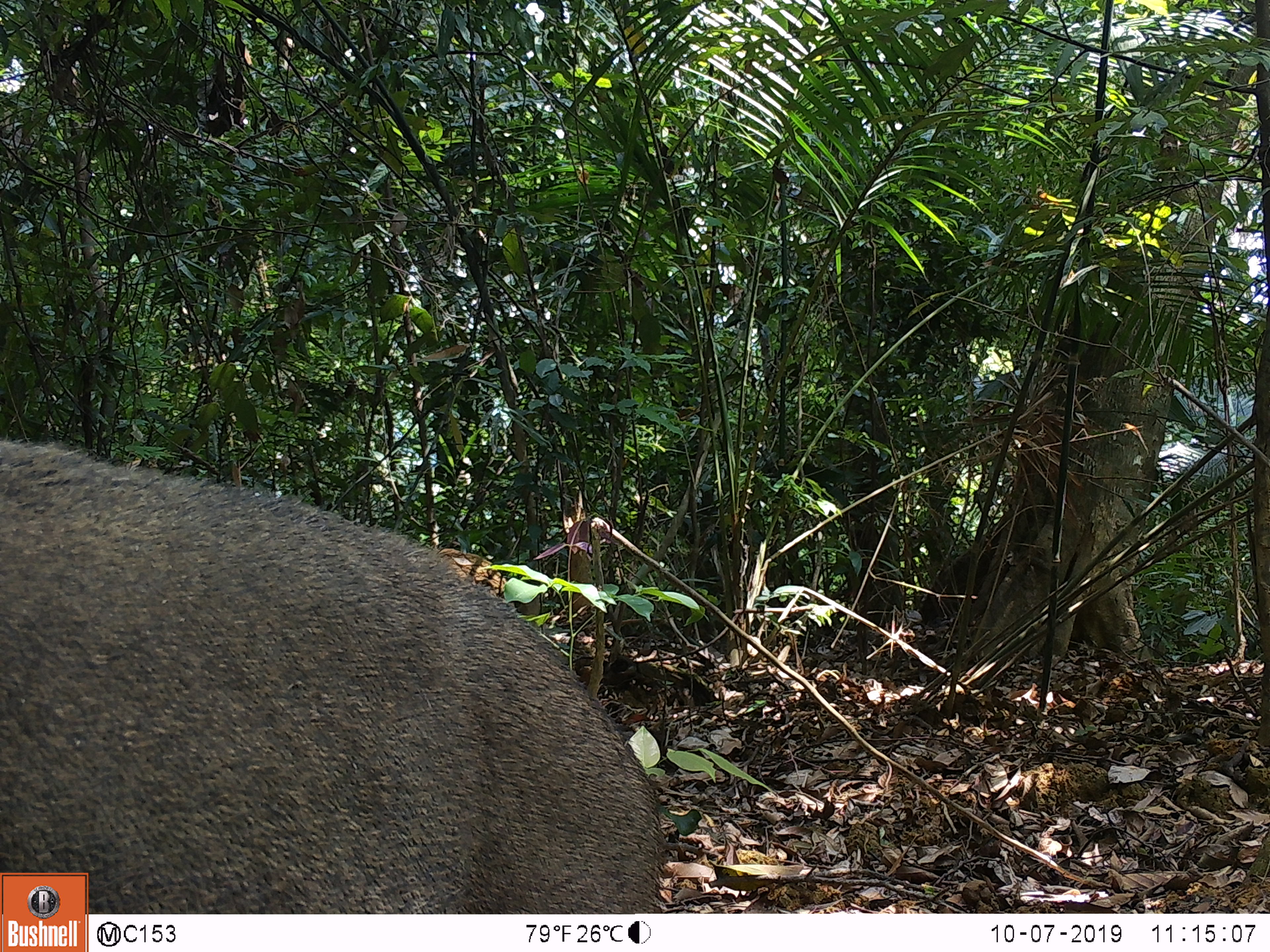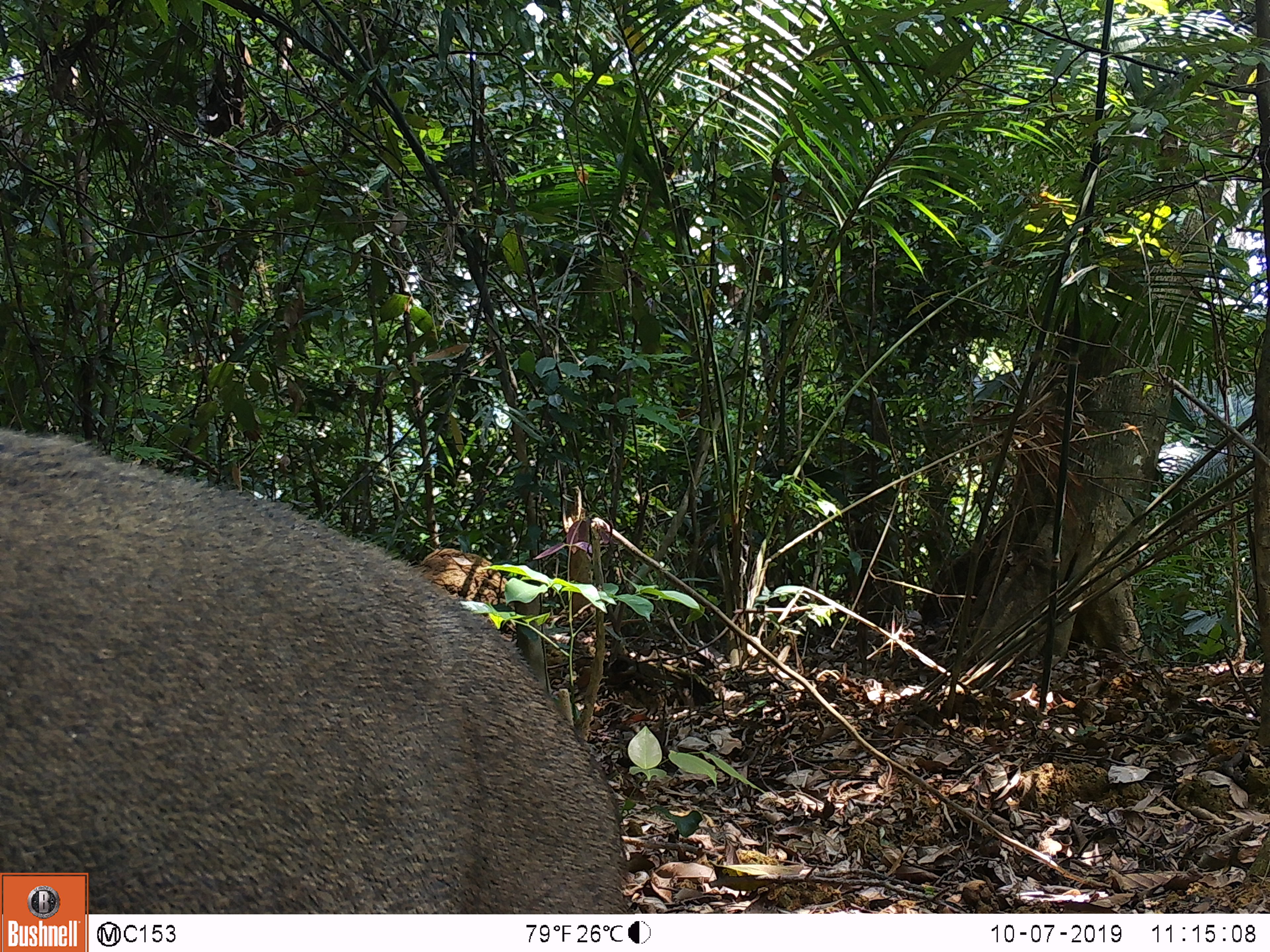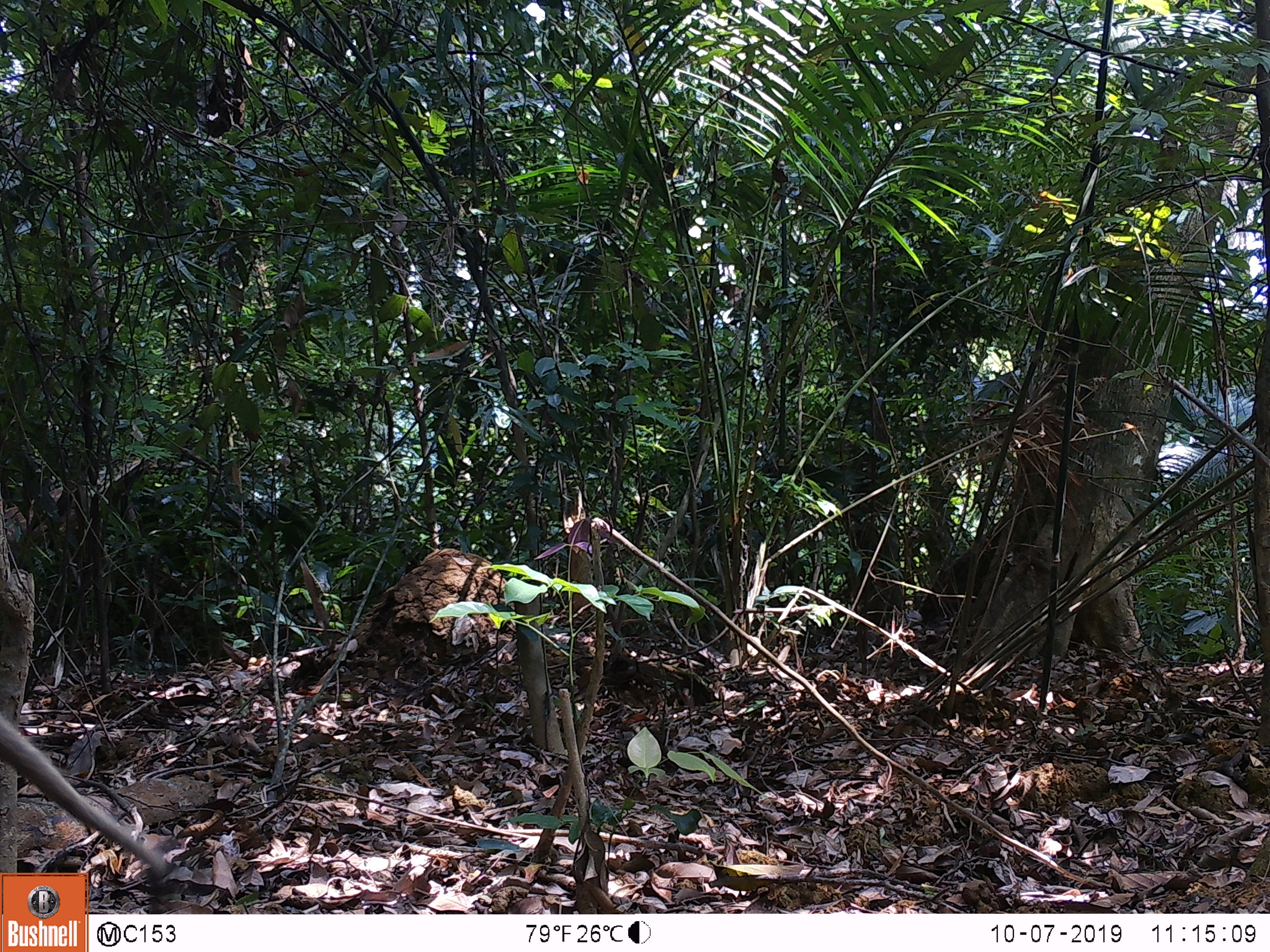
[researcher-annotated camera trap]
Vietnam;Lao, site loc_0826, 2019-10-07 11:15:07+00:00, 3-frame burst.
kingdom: Animalia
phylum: Chordata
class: Mammalia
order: Artiodactyla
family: Suidae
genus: Sus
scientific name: Sus scrofa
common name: eurasian wild pig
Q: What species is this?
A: Eurasian wild pig (Sus scrofa).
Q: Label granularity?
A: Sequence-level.